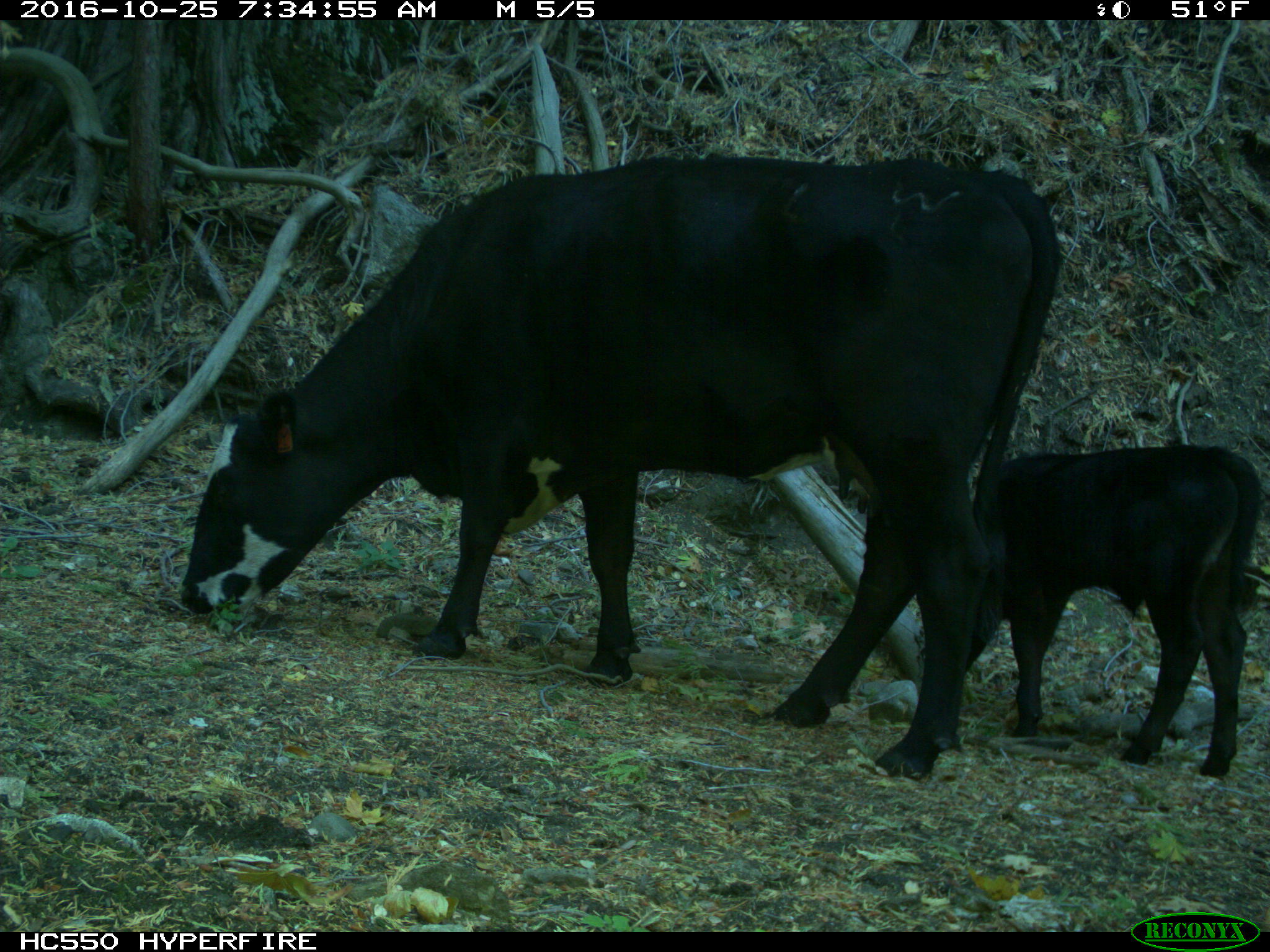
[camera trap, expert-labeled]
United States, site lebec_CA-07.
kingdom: Animalia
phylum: Chordata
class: Mammalia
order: Artiodactyla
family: Bovidae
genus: Bos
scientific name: Bos taurus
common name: domestic cow